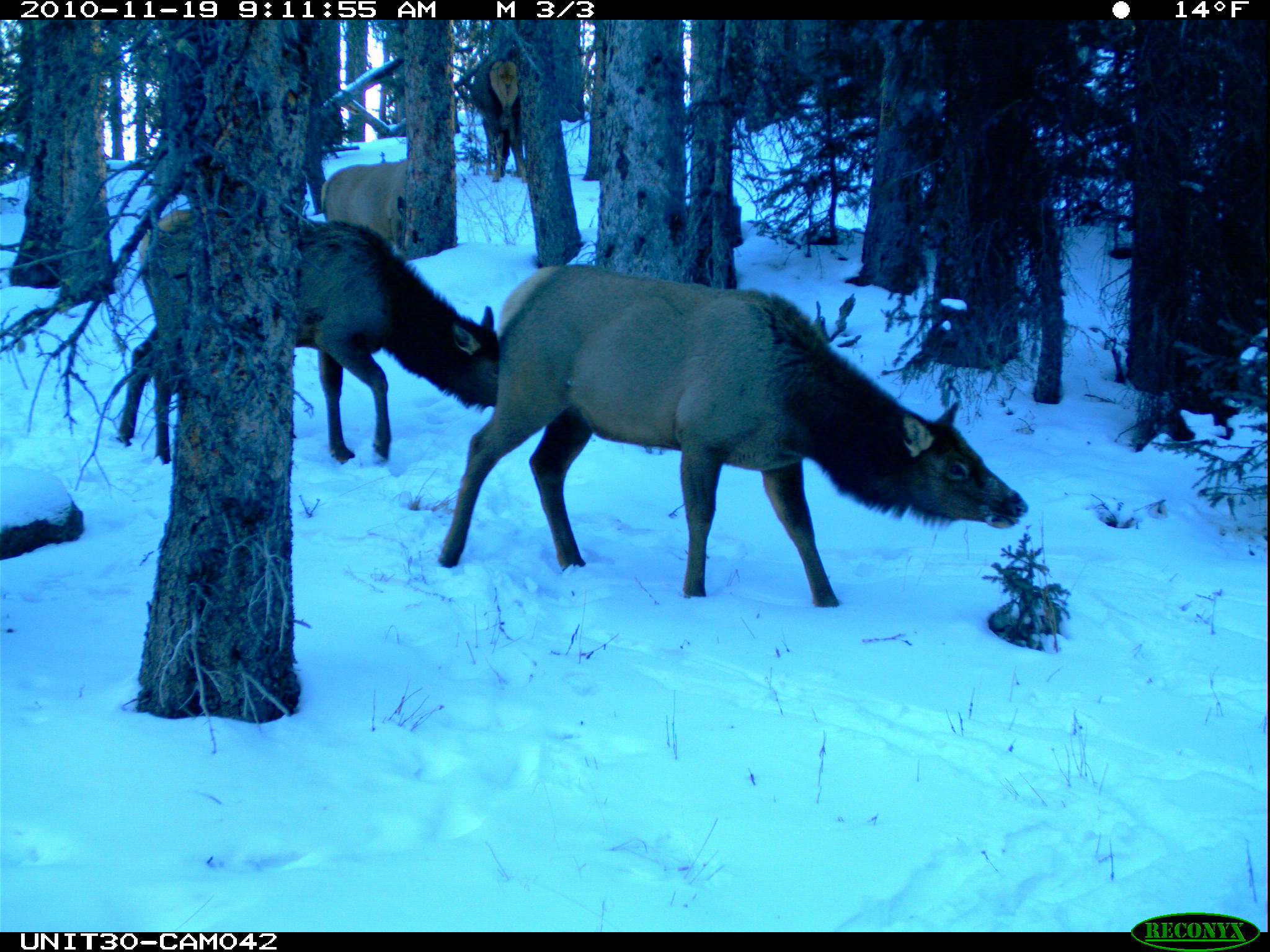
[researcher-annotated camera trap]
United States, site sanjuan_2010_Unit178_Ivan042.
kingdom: Animalia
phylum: Chordata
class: Mammalia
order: Artiodactyla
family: Cervidae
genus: Cervus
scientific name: Cervus elaphus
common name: red deer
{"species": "Cervus elaphus (red deer)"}